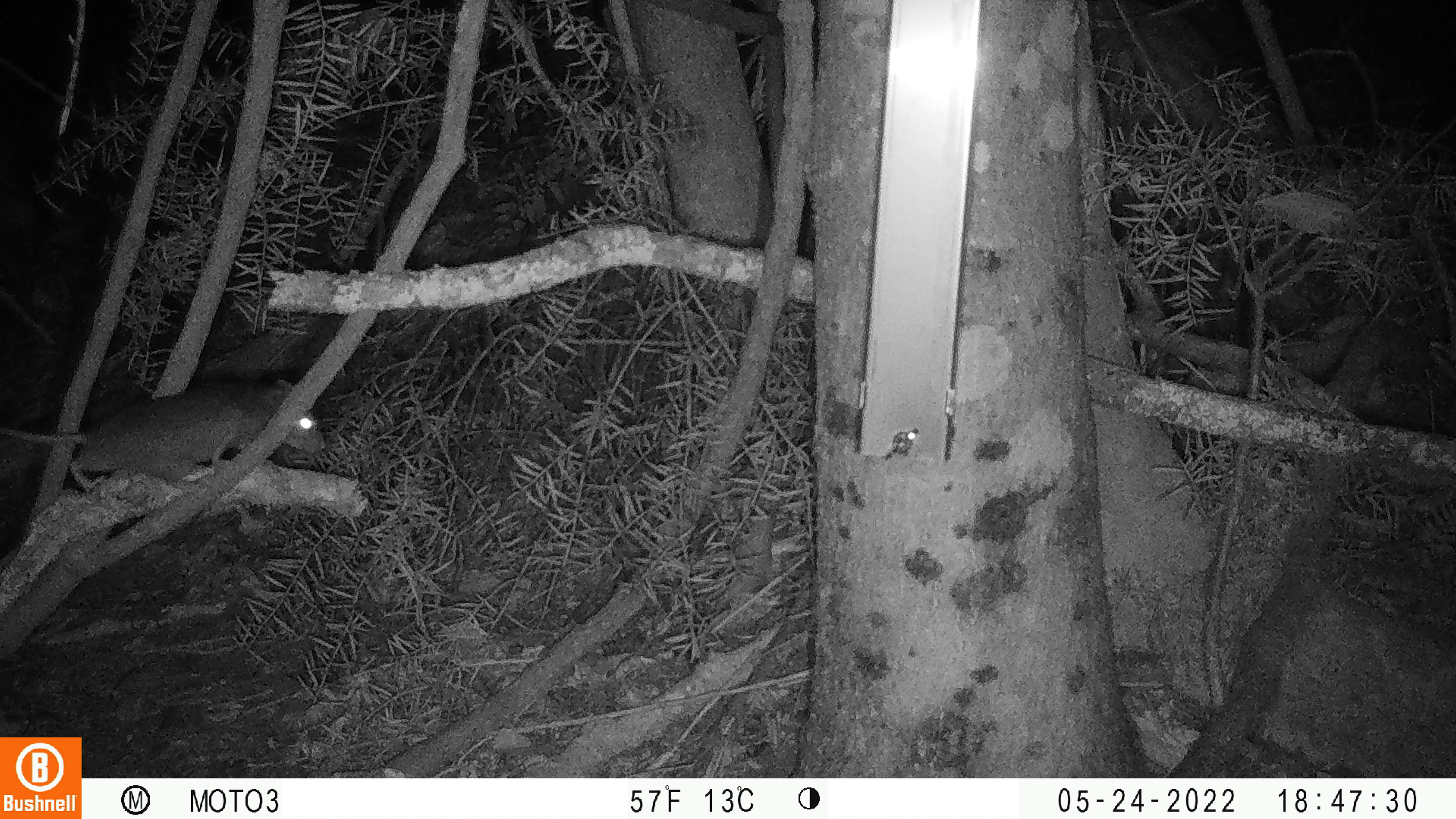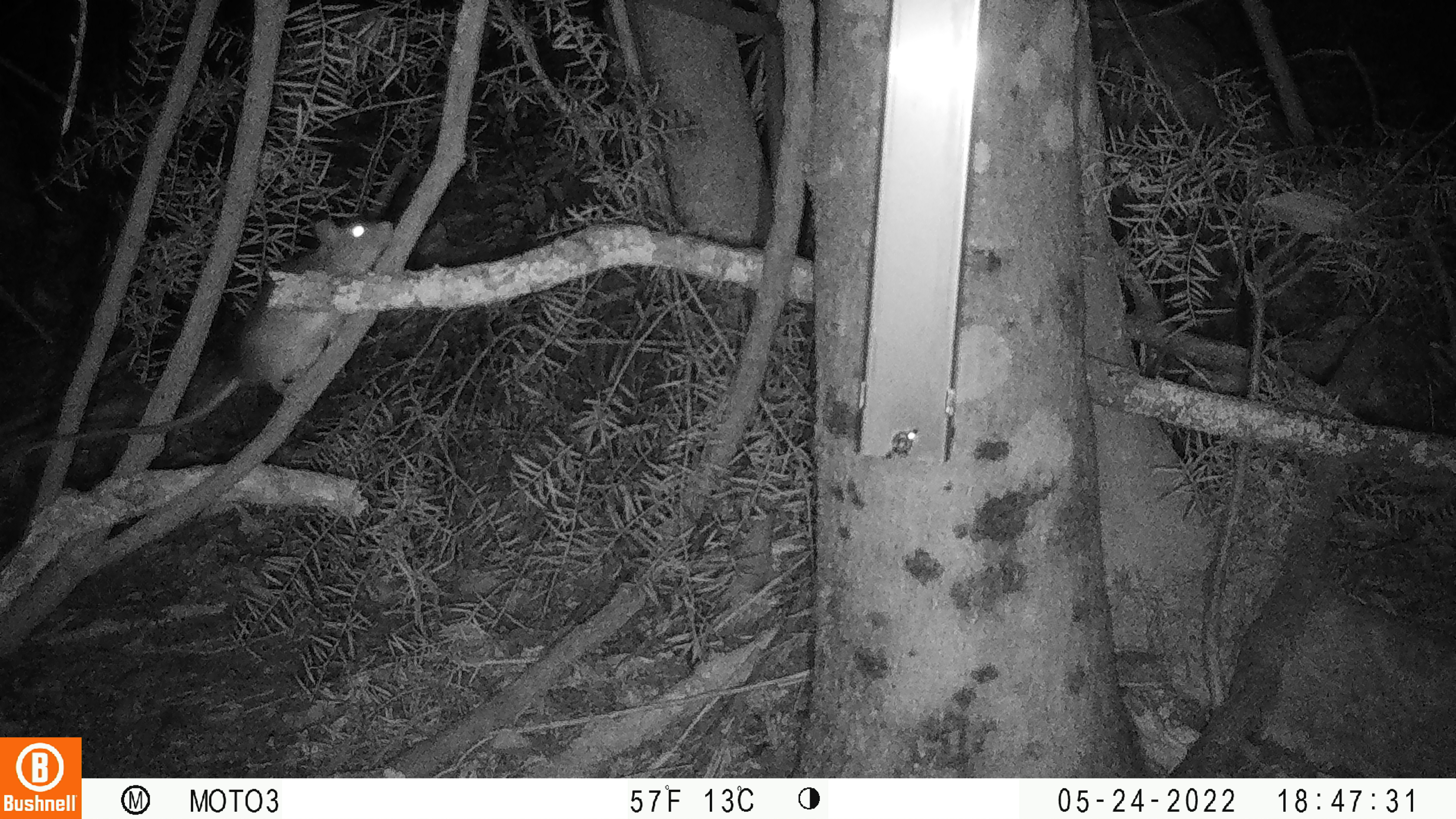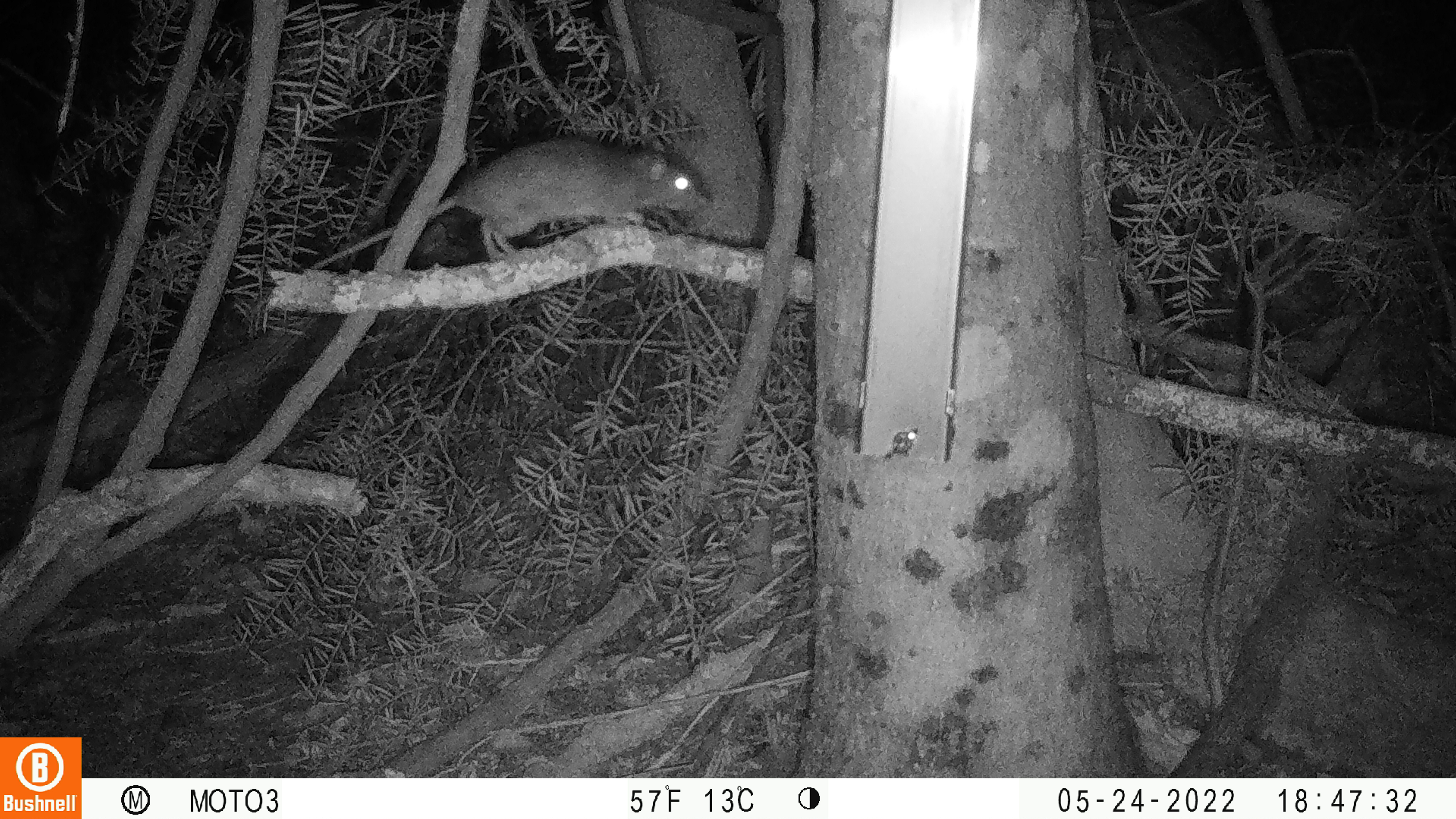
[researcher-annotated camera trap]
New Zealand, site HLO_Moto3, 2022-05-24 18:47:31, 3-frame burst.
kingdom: Animalia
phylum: Chordata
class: Mammalia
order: Rodentia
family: Muridae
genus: Rattus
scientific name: Rattus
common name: rat